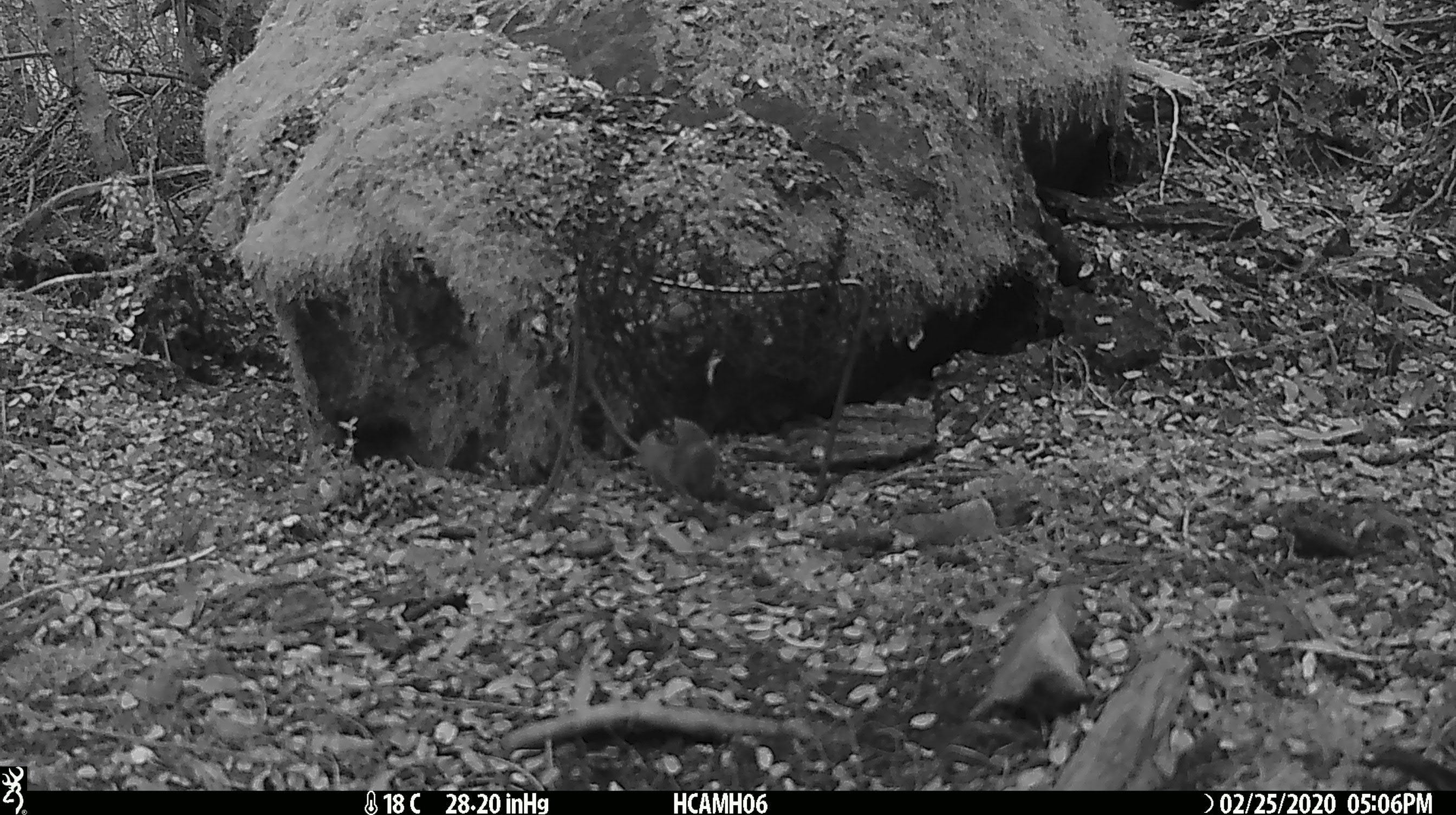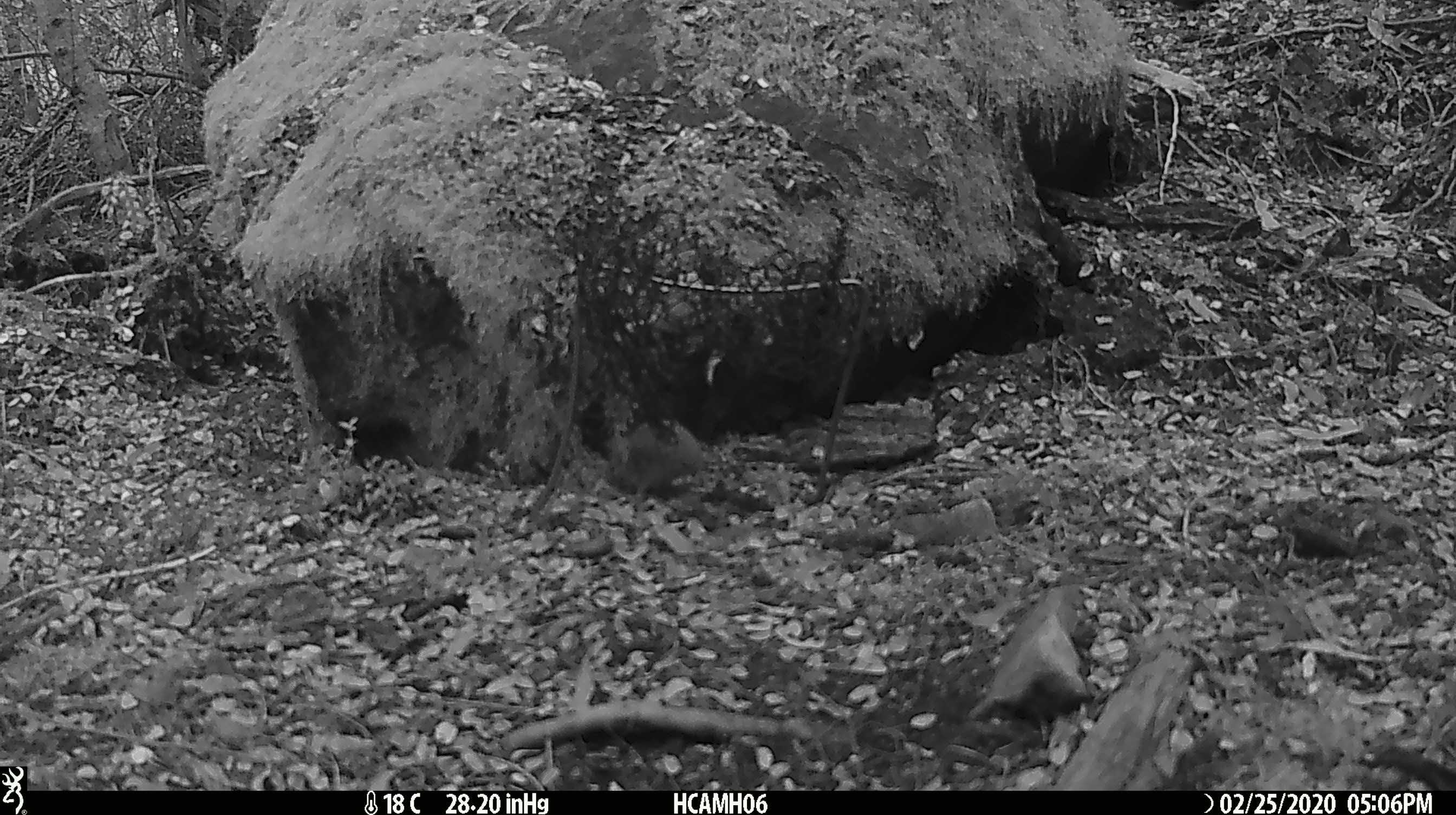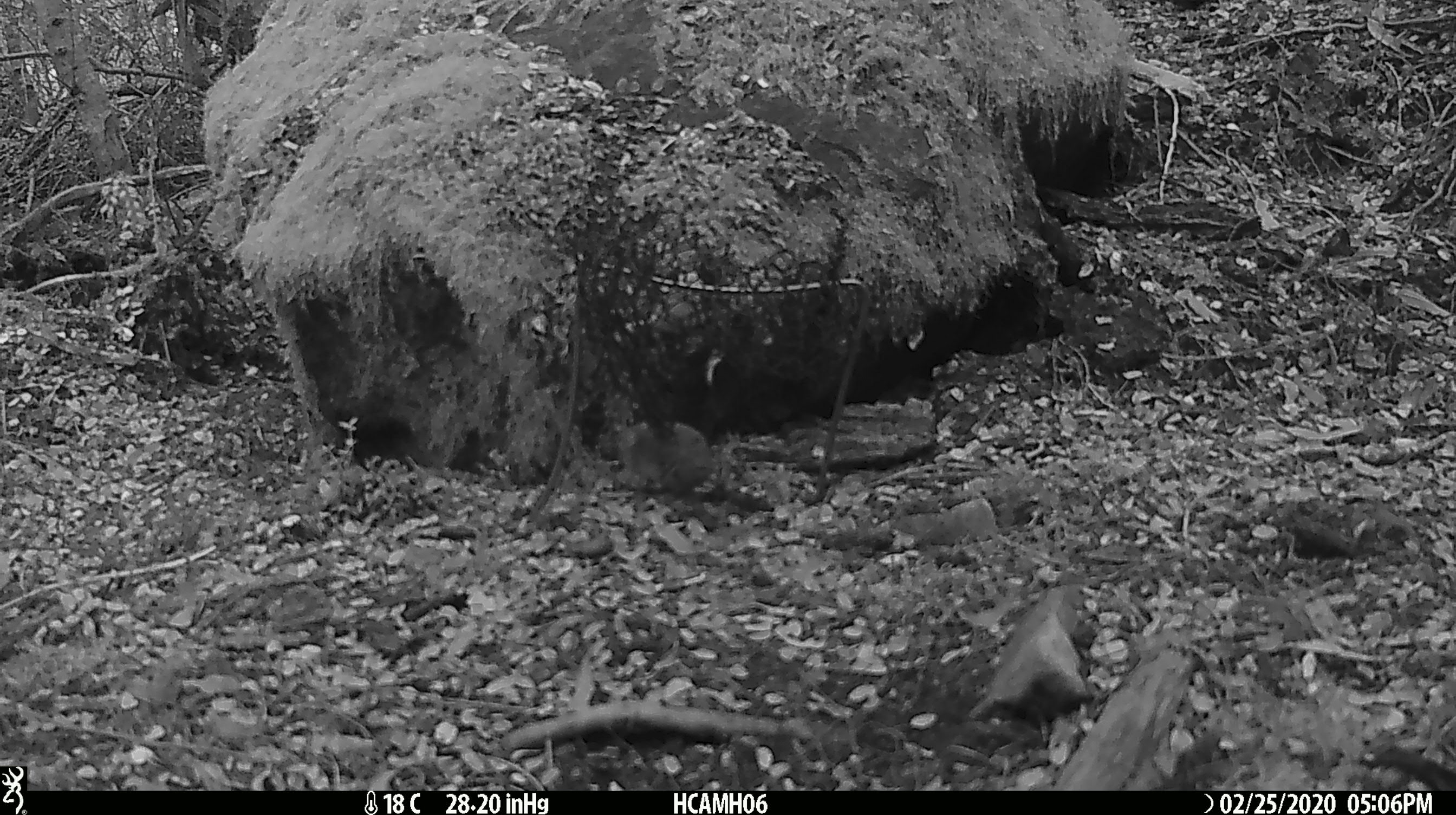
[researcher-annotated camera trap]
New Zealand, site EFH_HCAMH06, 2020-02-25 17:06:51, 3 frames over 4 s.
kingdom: Animalia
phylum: Chordata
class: Mammalia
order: Rodentia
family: Muridae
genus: Mus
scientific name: Mus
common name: mouse